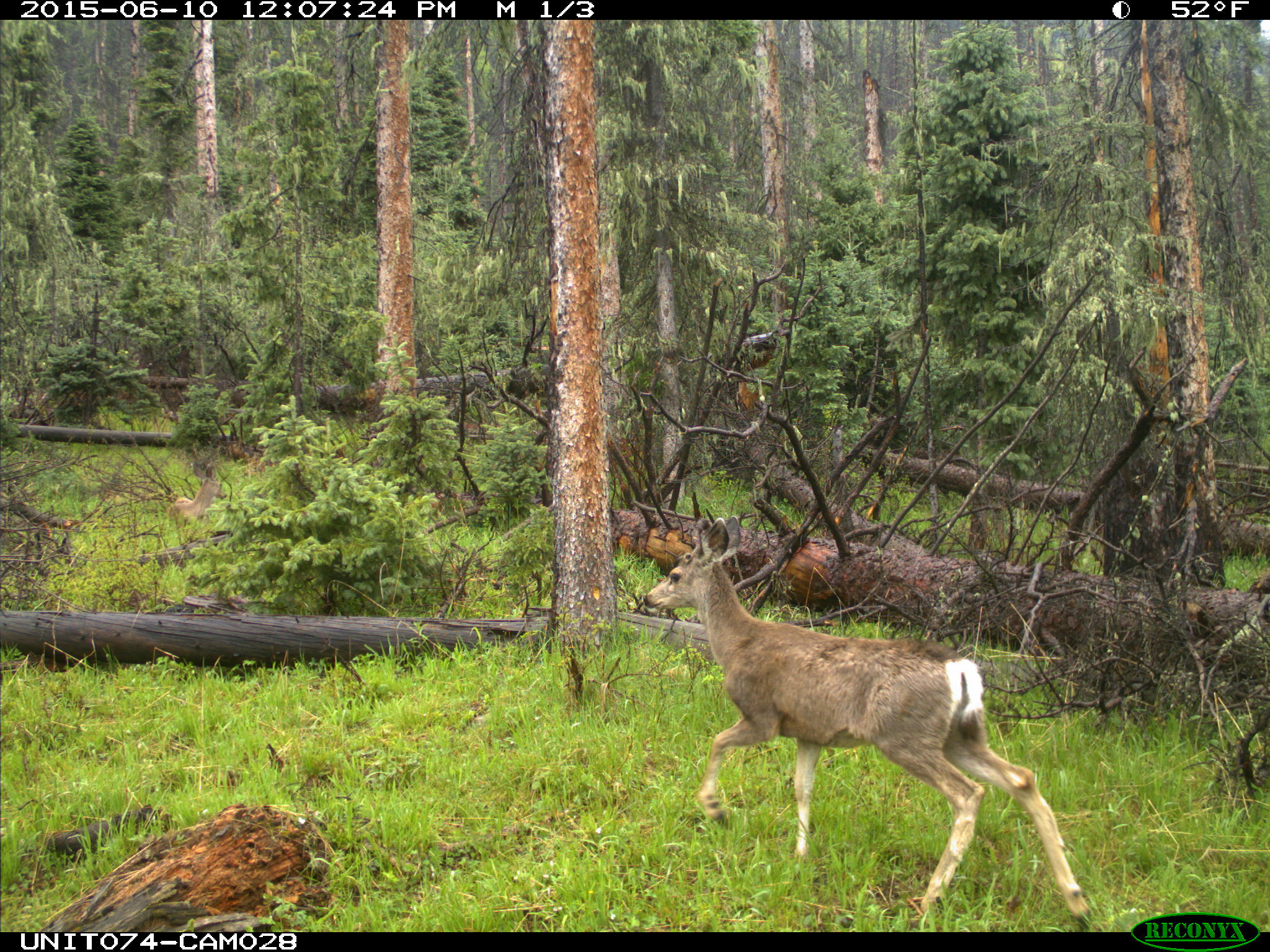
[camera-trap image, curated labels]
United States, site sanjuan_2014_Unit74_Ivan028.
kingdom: Animalia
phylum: Chordata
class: Mammalia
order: Artiodactyla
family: Cervidae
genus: Odocoileus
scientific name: Odocoileus hemionus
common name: mule deer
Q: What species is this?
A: Odocoileus hemionus (mule deer).